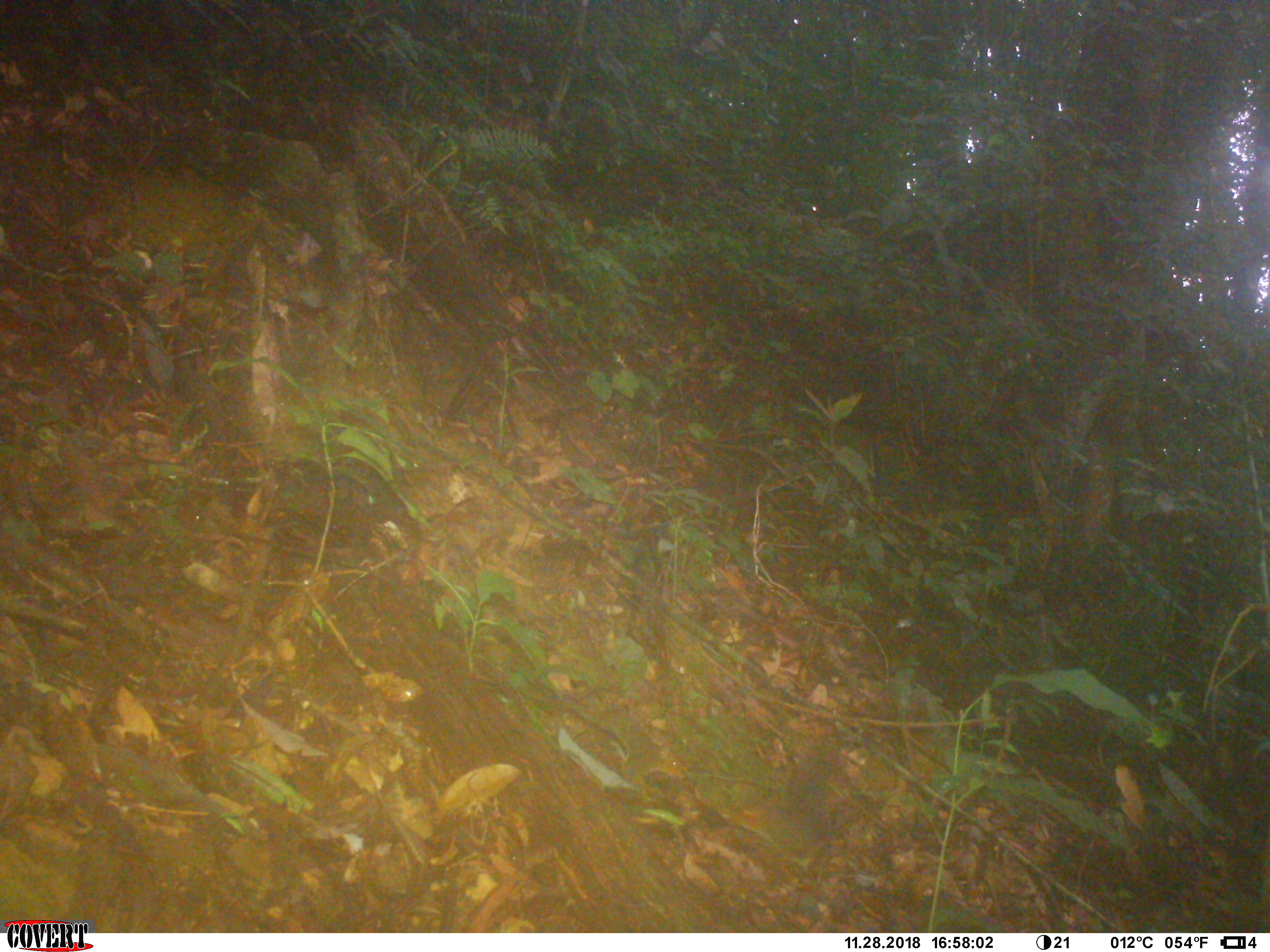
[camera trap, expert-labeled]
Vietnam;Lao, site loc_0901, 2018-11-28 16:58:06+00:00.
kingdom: Animalia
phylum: Chordata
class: Mammalia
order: Rodentia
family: Sciuridae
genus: Dremomys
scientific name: Dremomys rufigenis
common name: red-cheeked squirrel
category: red cheeked squirrel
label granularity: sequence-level